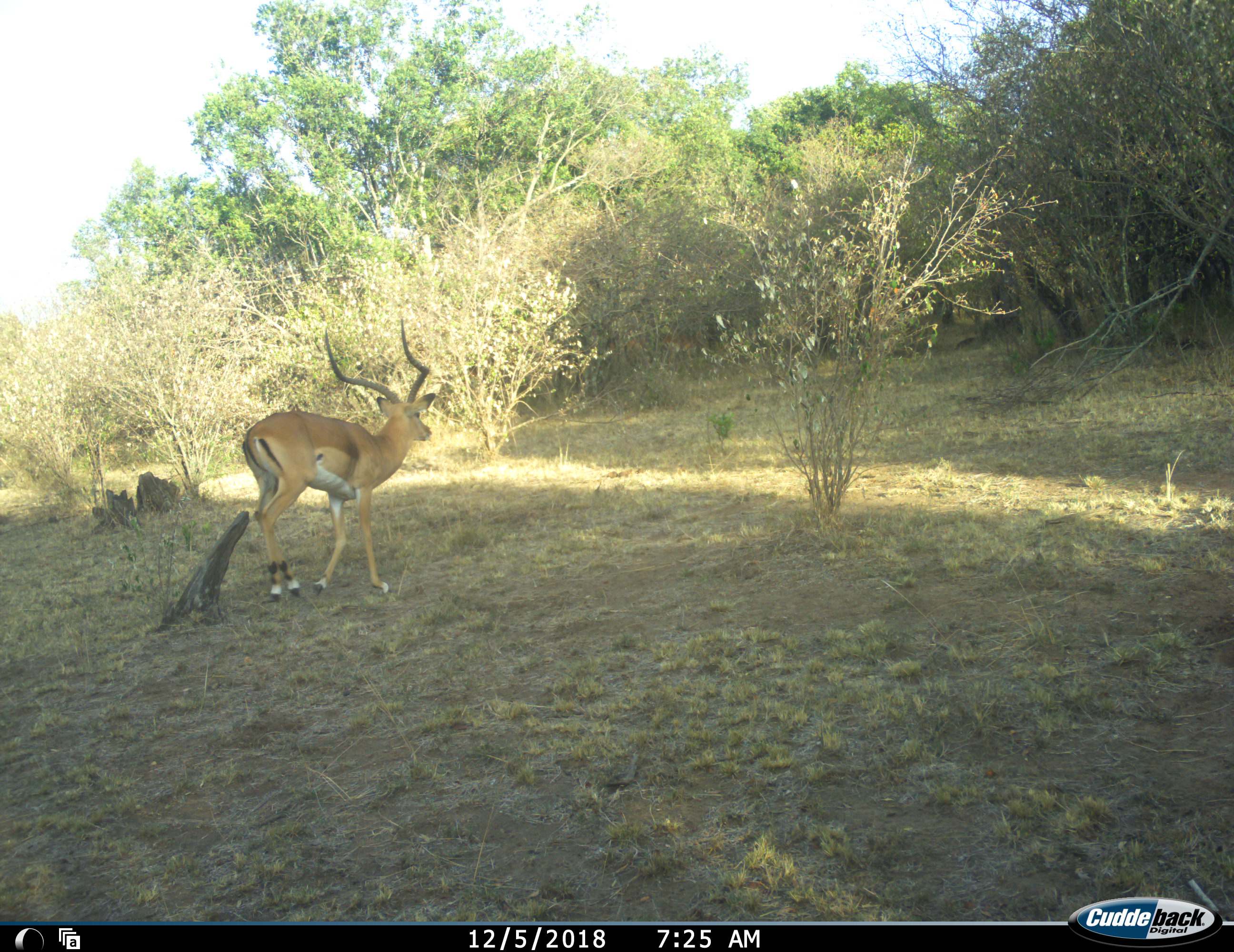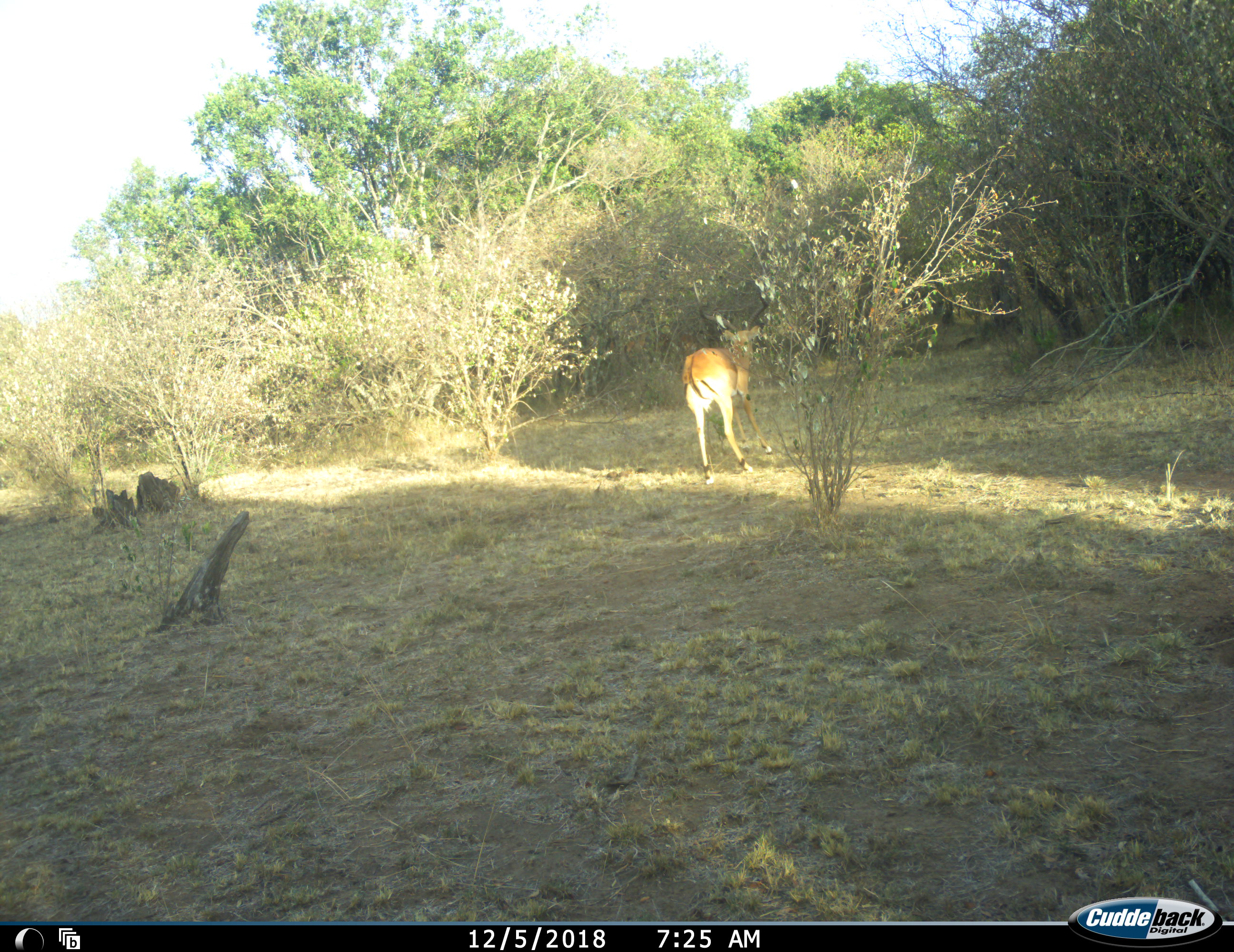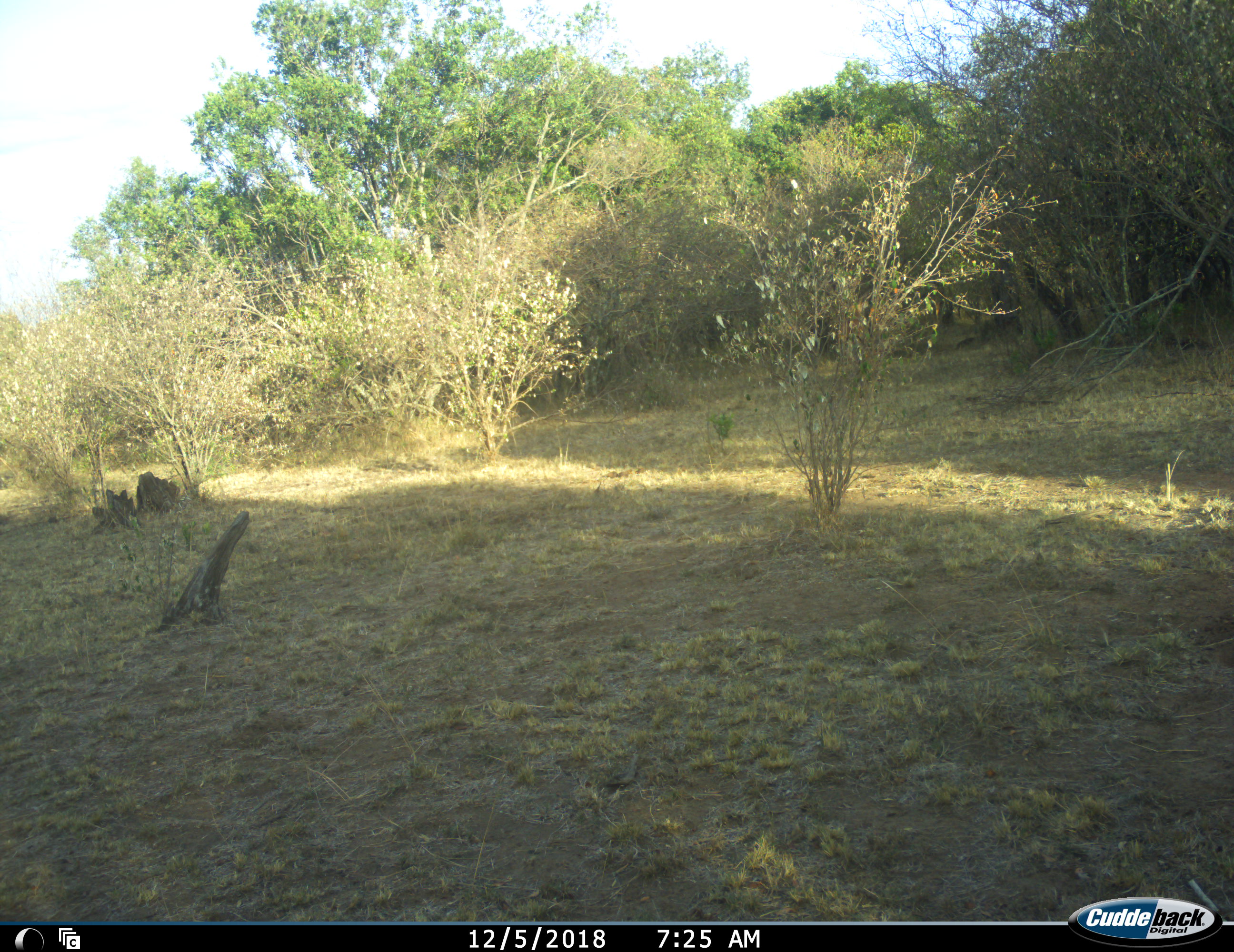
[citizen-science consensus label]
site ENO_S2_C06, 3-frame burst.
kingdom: Animalia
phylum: Chordata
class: Mammalia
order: Artiodactyla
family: Bovidae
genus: Aepyceros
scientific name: Aepyceros melampus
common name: impala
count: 1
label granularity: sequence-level